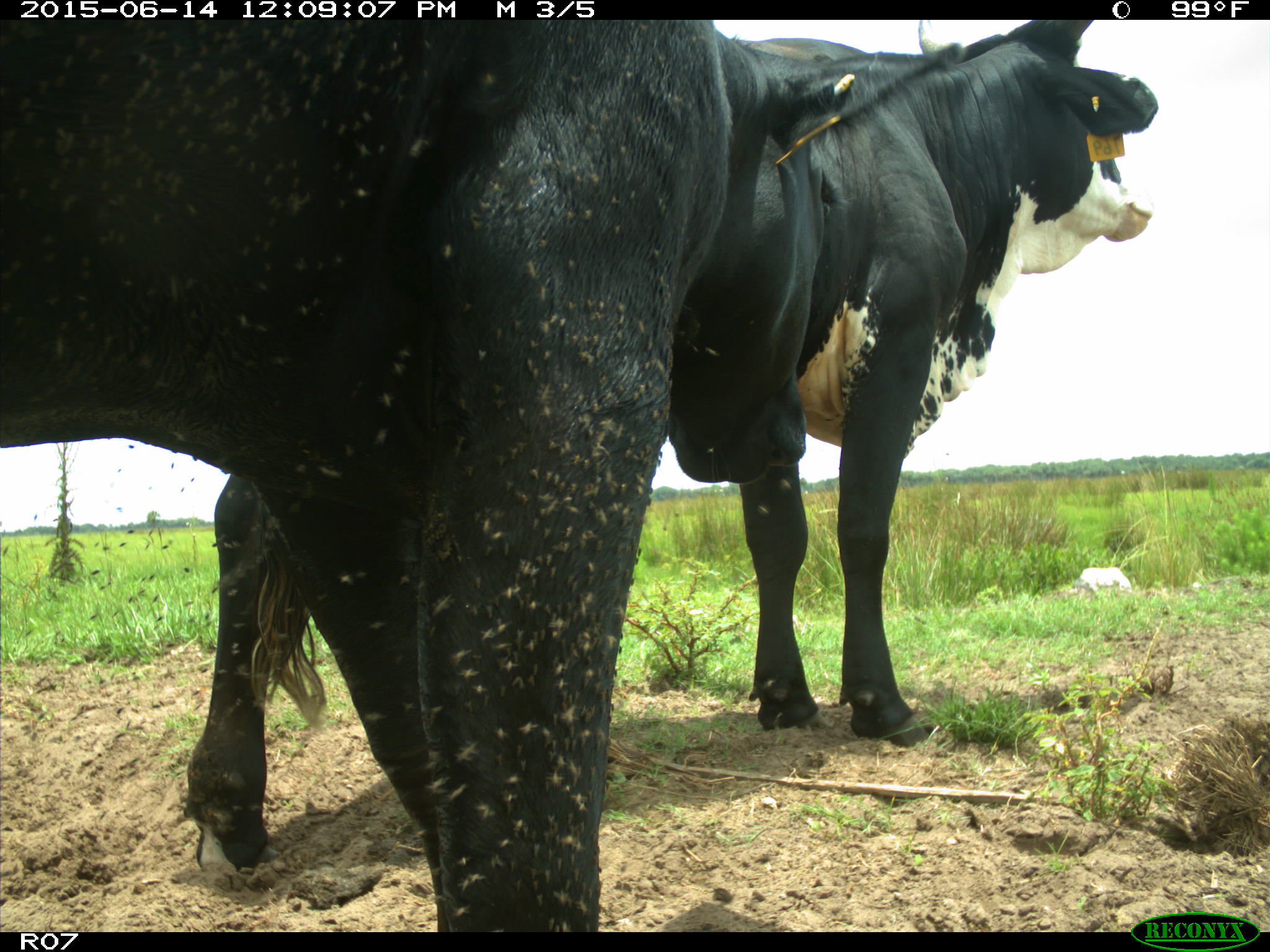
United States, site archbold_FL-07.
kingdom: Animalia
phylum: Chordata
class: Mammalia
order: Artiodactyla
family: Bovidae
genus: Bos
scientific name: Bos taurus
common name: domestic cow